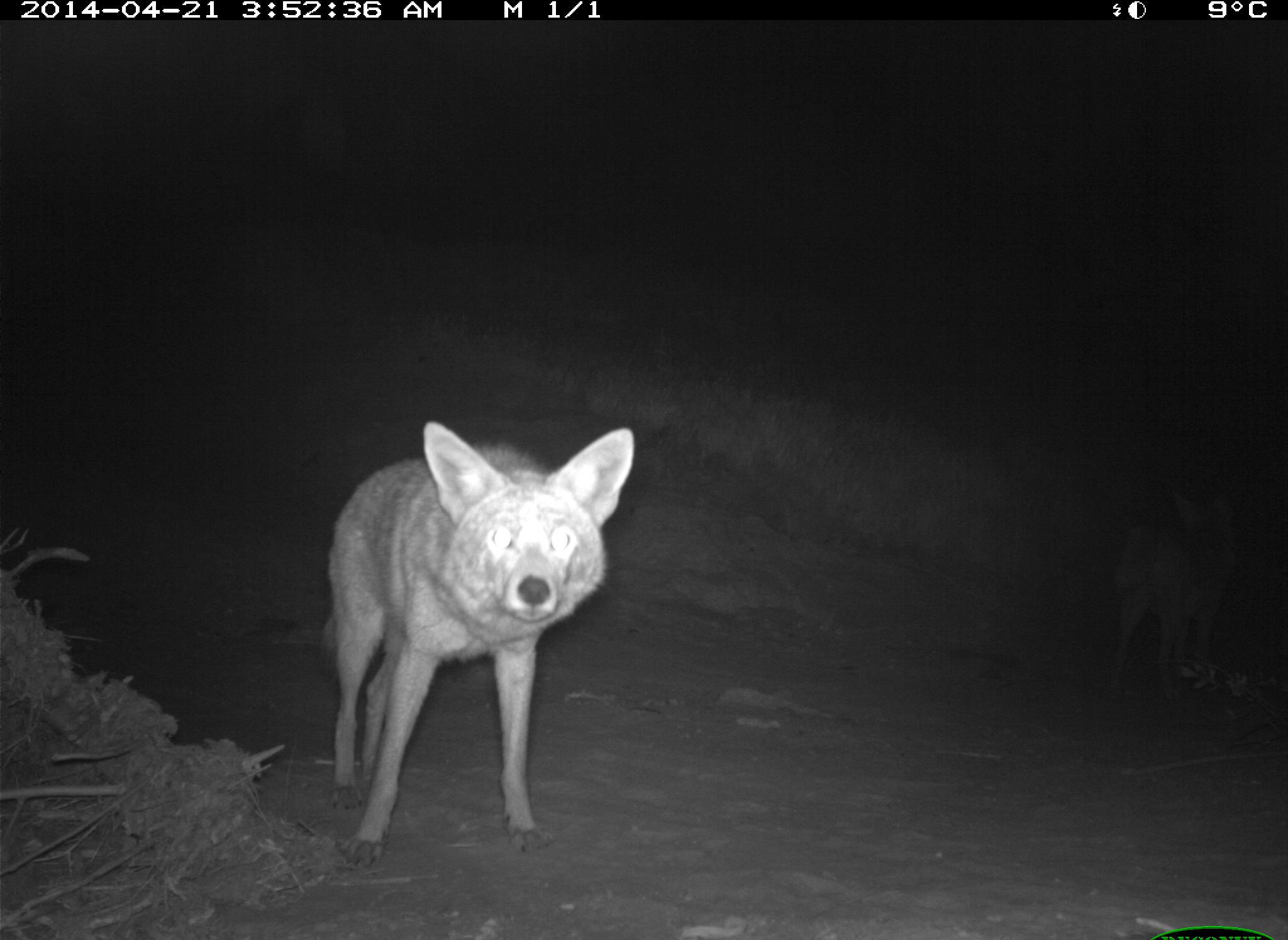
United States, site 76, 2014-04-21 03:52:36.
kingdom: Animalia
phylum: Chordata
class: Mammalia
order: Carnivora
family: Canidae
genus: Canis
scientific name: Canis latrans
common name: coyote